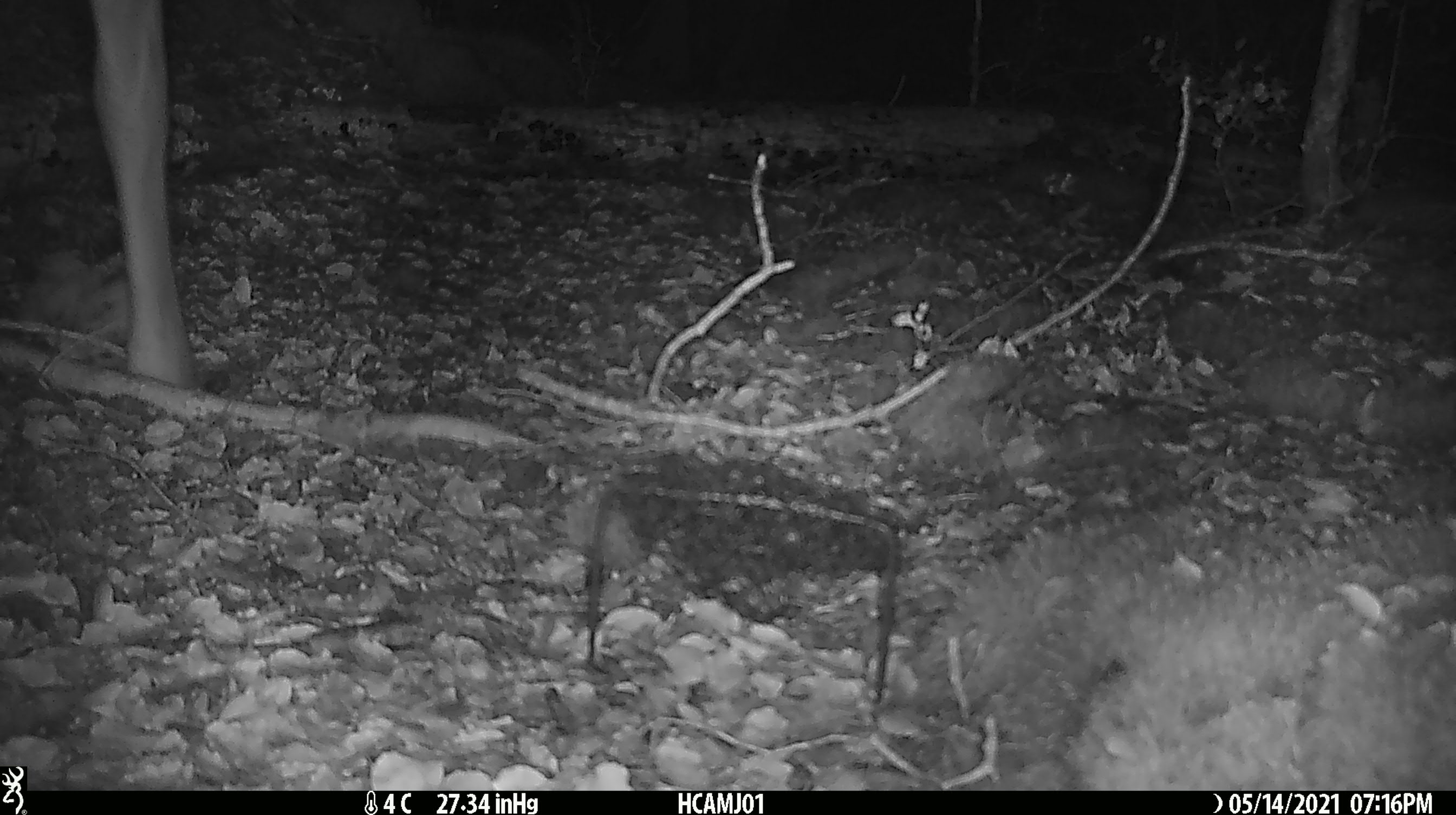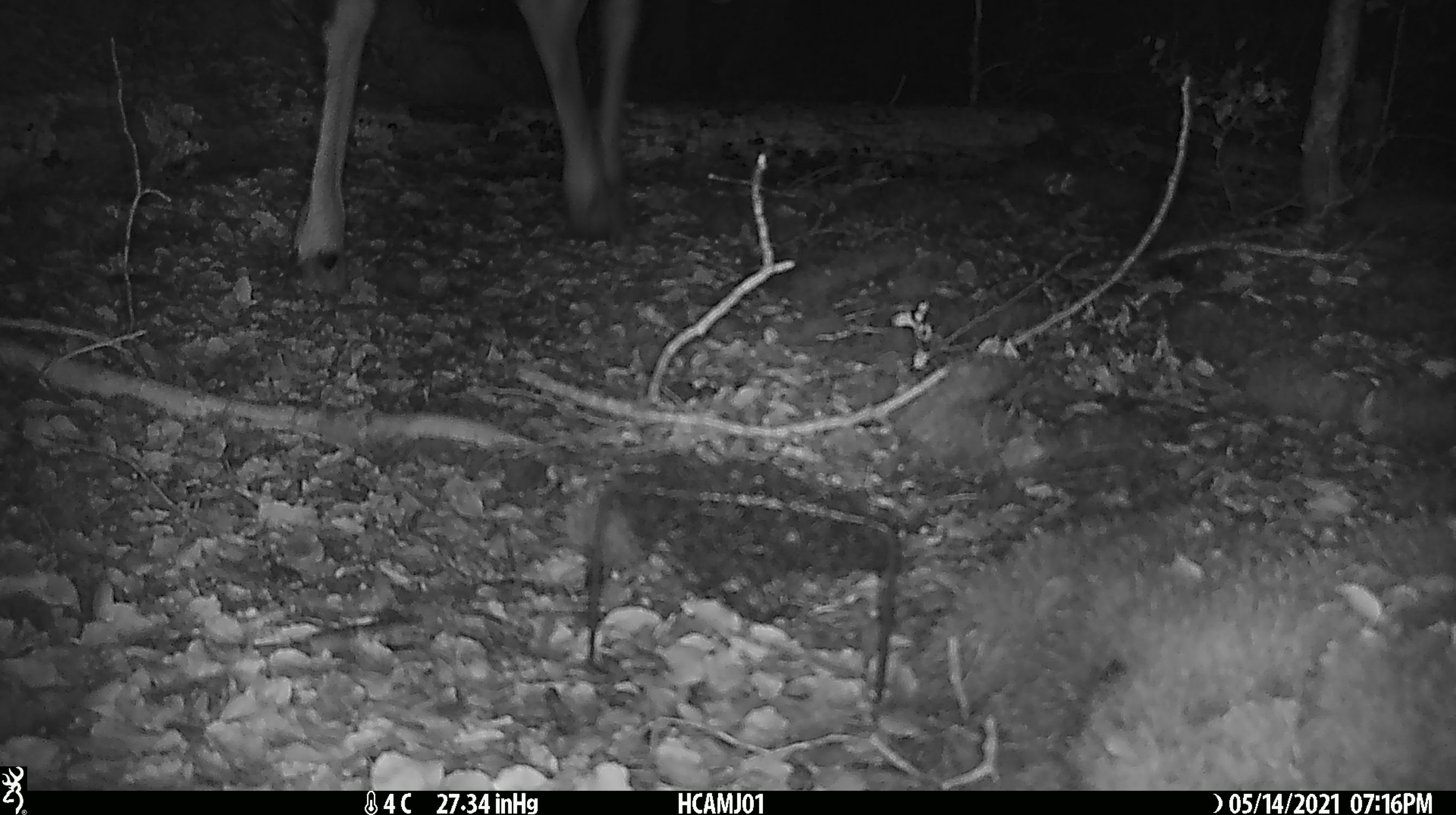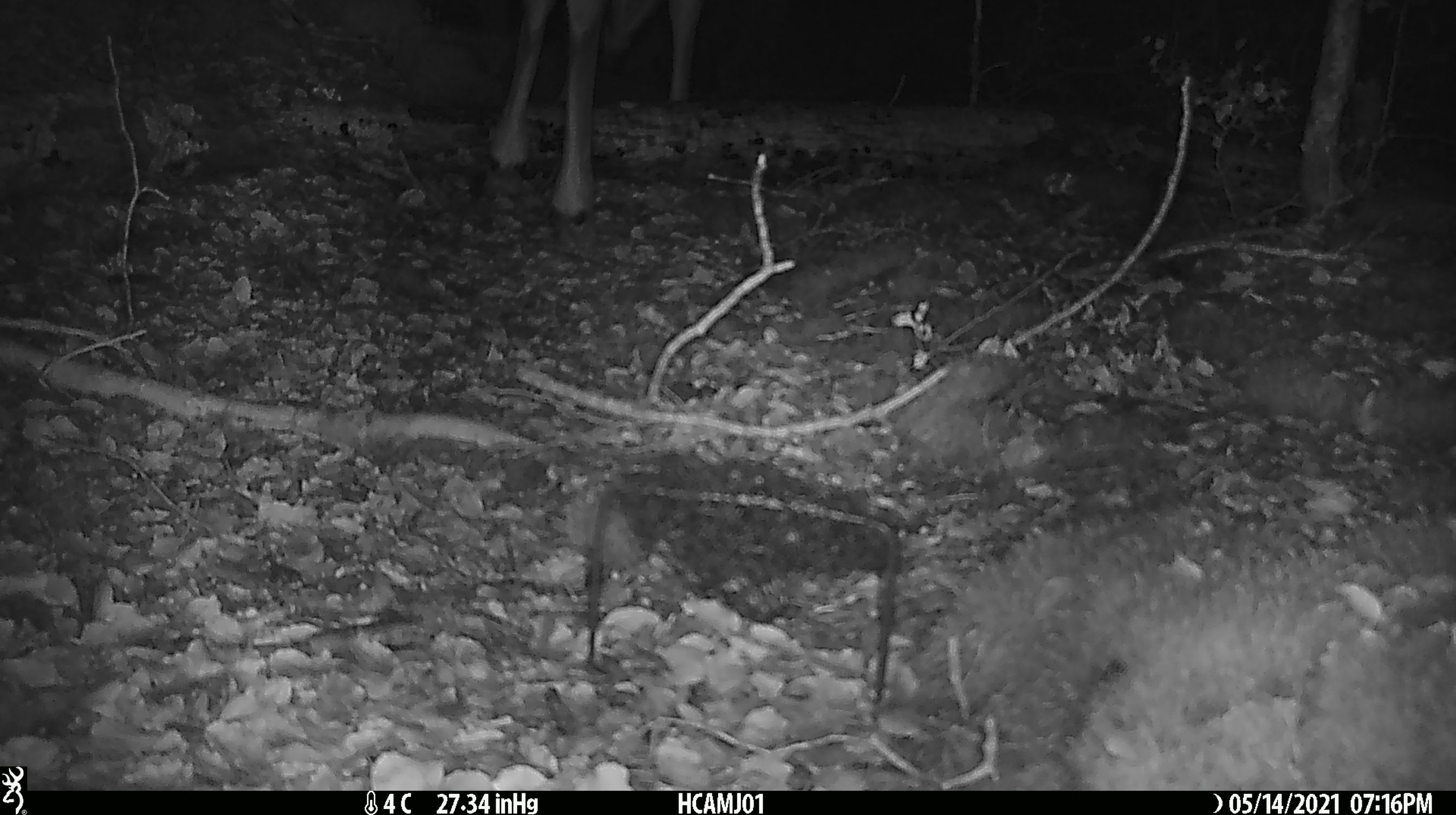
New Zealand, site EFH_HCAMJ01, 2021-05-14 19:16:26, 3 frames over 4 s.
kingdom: Animalia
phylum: Chordata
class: Mammalia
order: Artiodactyla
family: Cervidae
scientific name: Cervidae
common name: deer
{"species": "deer (Cervidae)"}